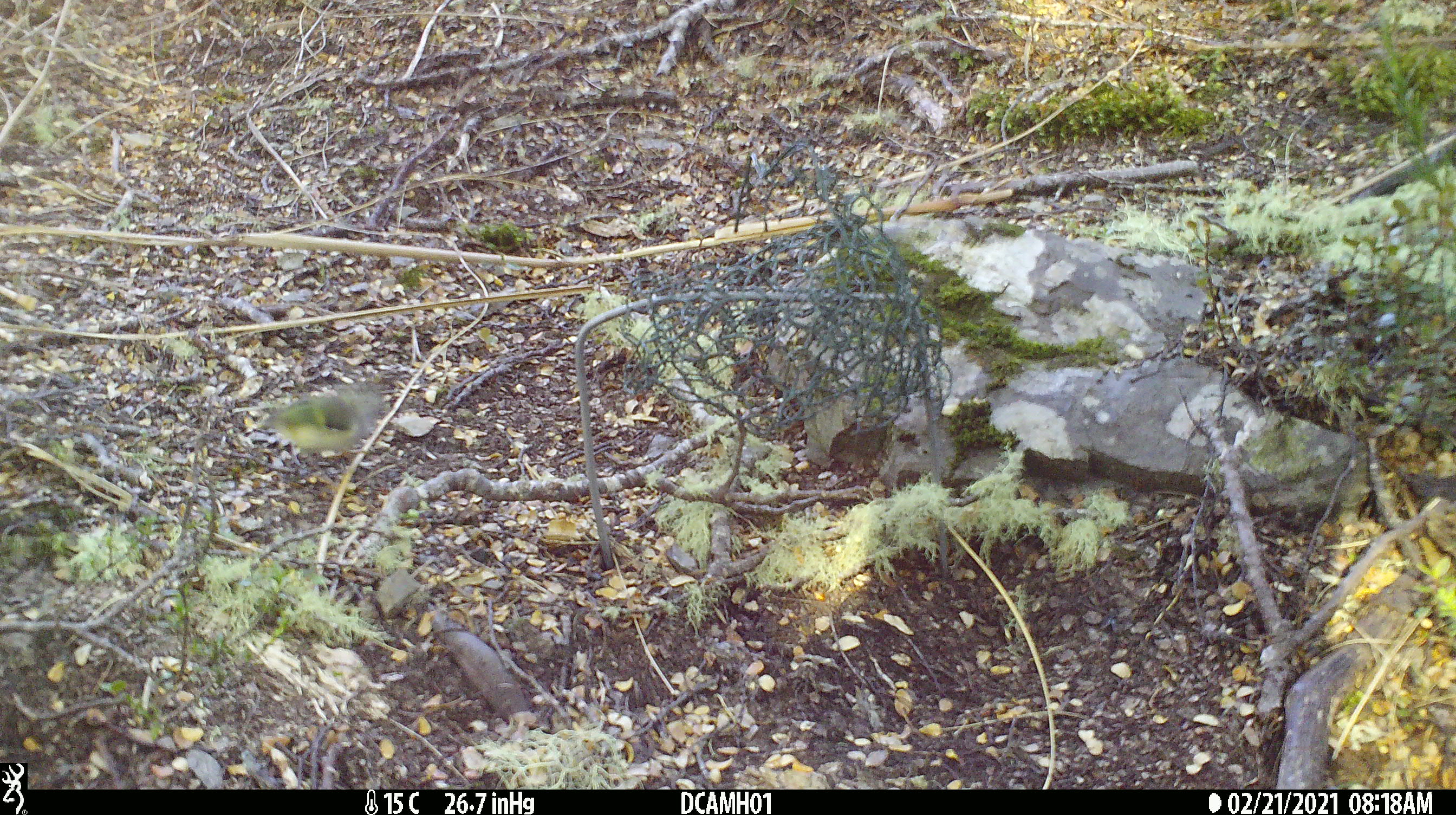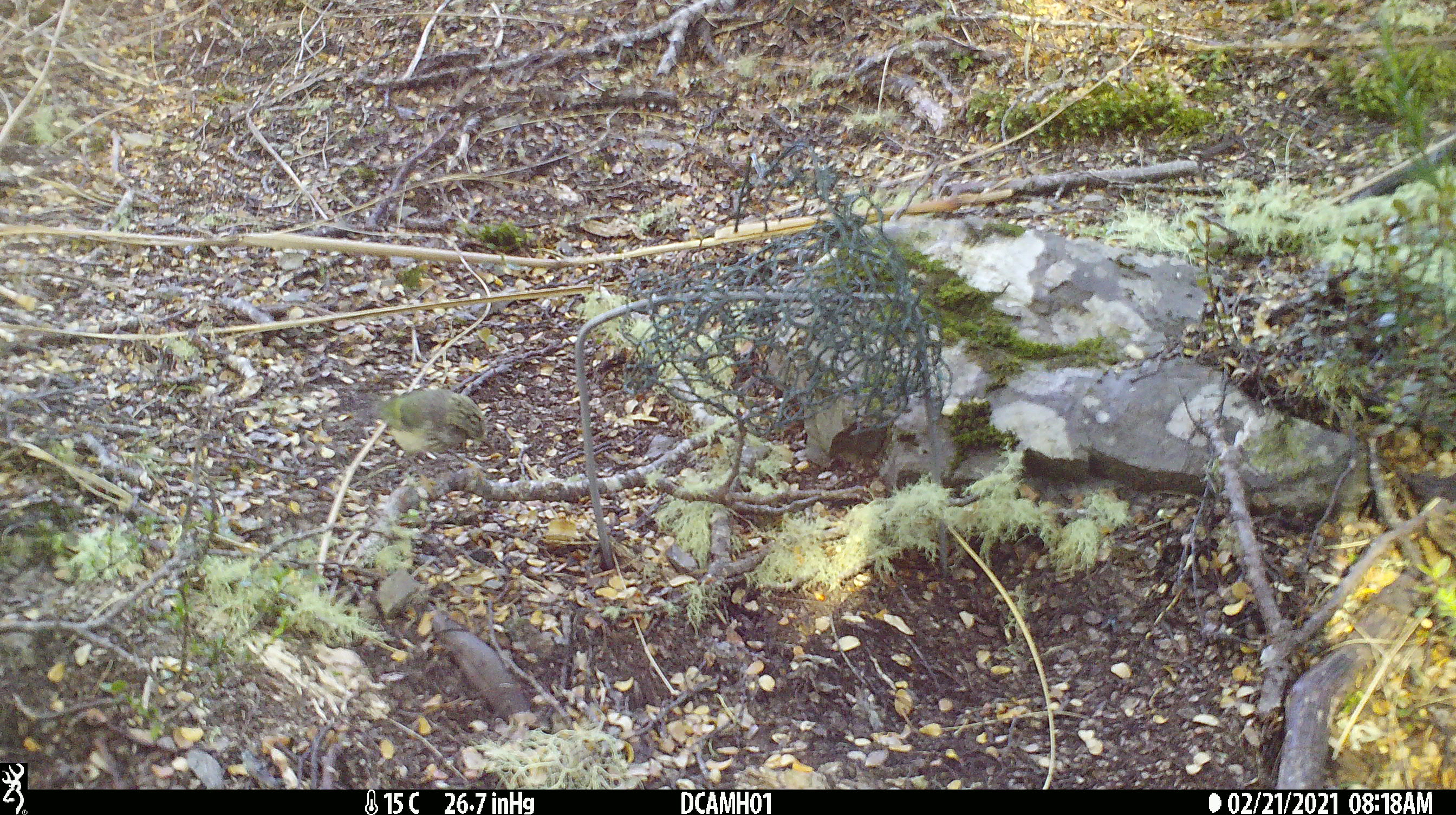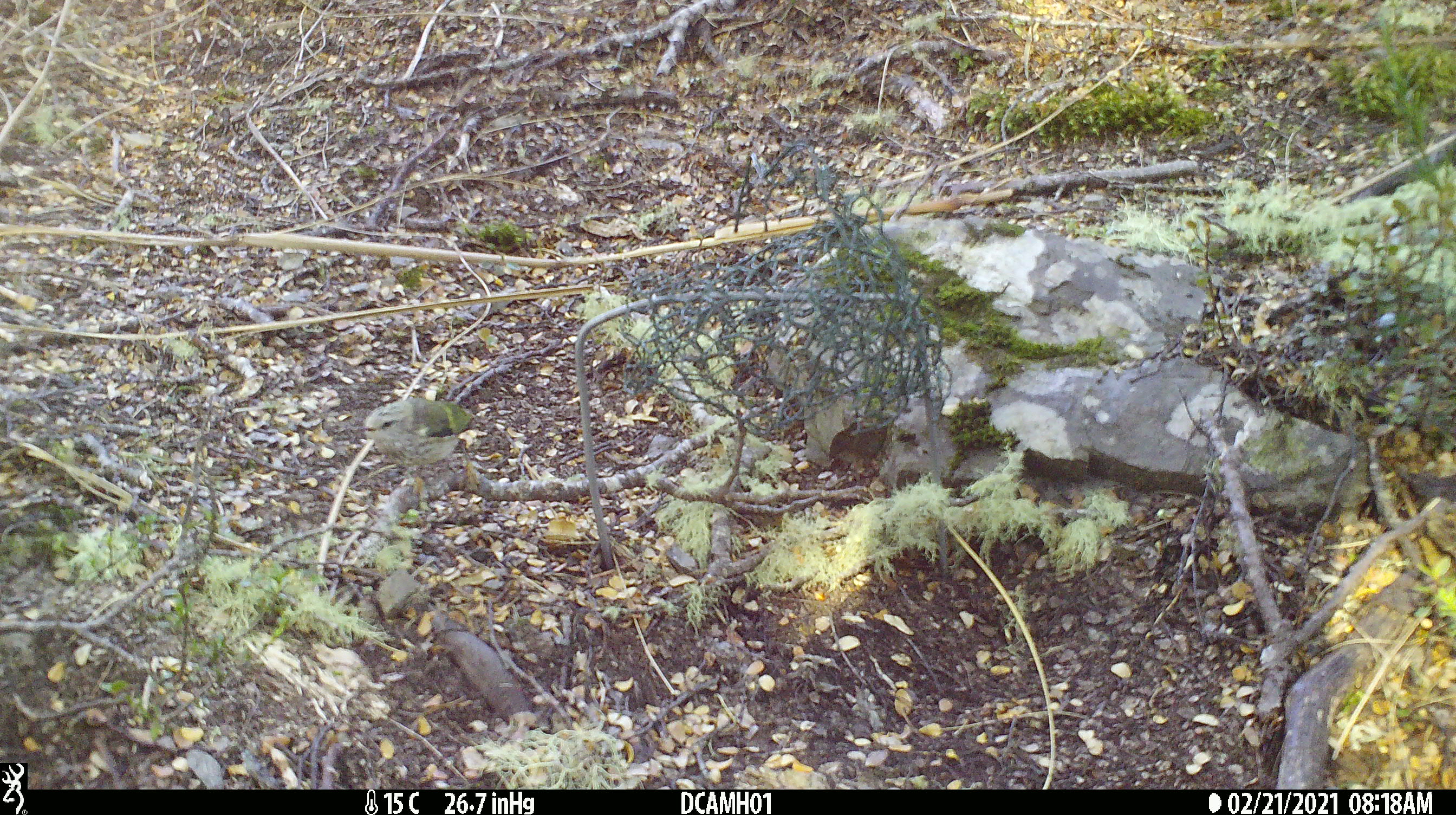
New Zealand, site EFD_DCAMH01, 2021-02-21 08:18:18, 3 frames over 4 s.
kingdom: Animalia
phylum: Chordata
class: Aves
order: Passeriformes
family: Acanthisittidae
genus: Acanthisitta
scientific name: Acanthisitta chloris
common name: rifleman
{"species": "rifleman (Acanthisitta chloris)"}